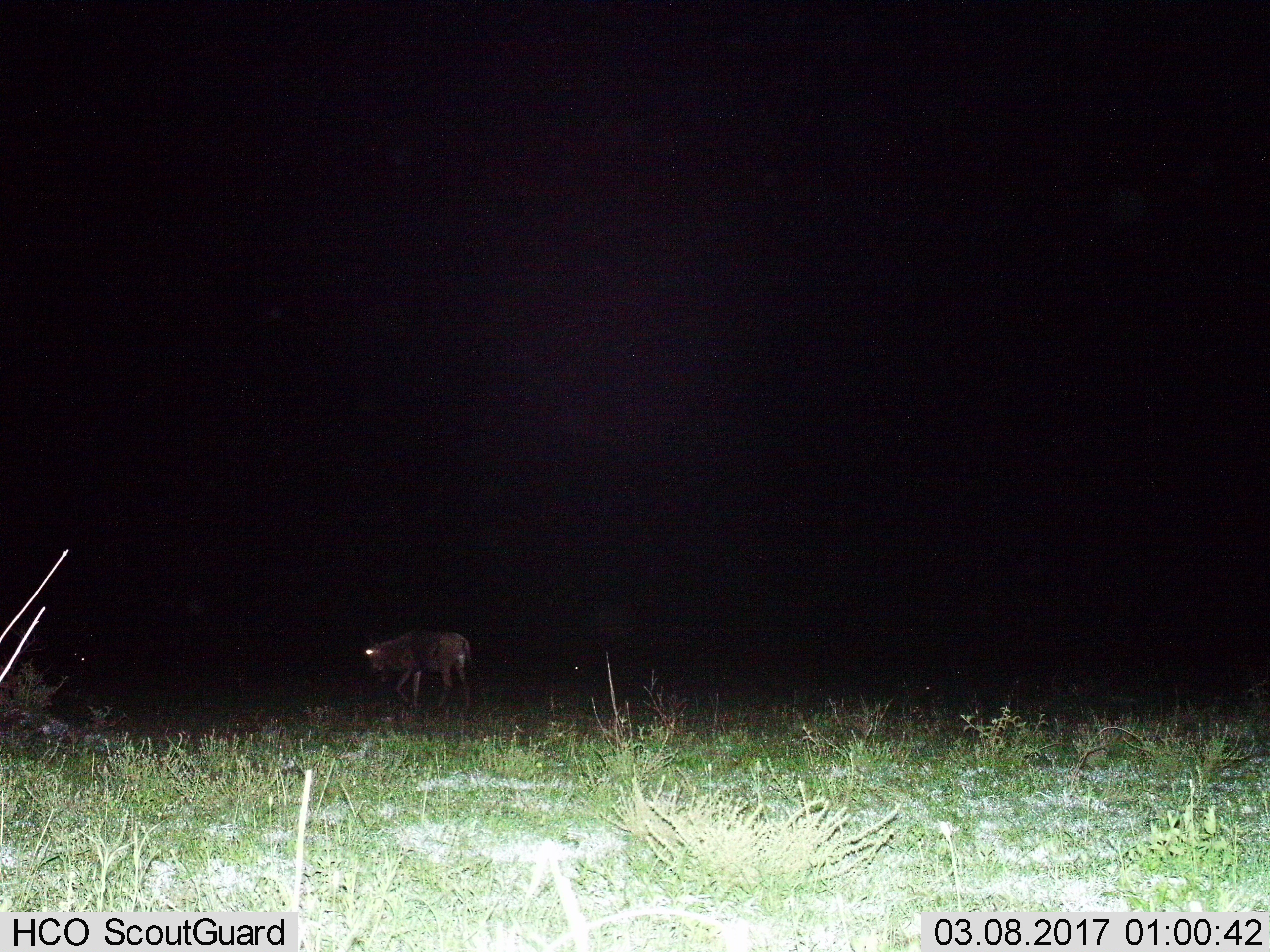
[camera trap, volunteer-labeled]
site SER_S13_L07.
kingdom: Animalia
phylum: Chordata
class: Mammalia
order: Artiodactyla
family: Bovidae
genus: Connochaetes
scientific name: Connochaetes taurinus taurinus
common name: blue wildebeest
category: wildebeestblue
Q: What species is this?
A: Wildebeestblue (blue wildebeest) (Connochaetes taurinus taurinus).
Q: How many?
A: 3.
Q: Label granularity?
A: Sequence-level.